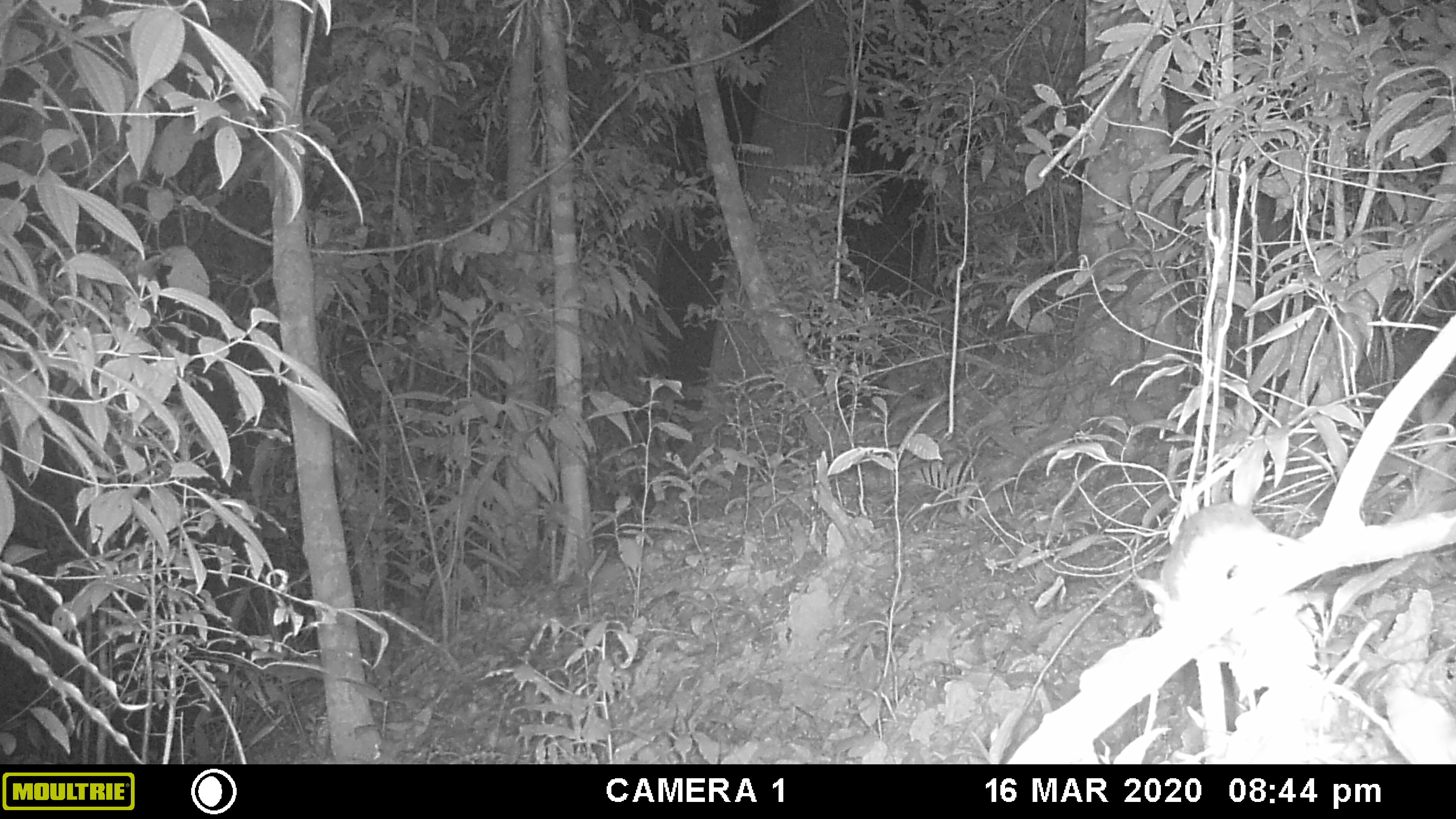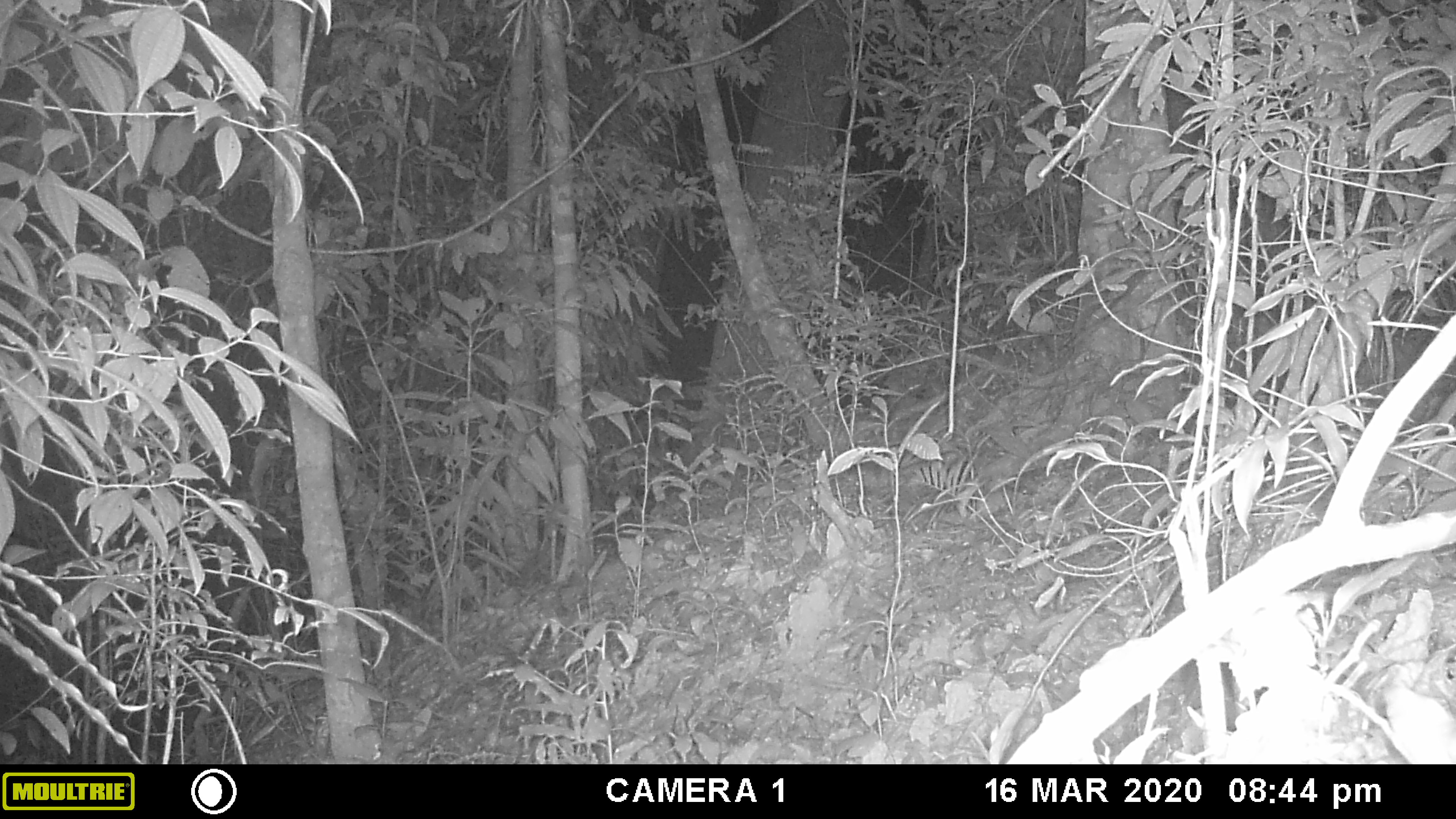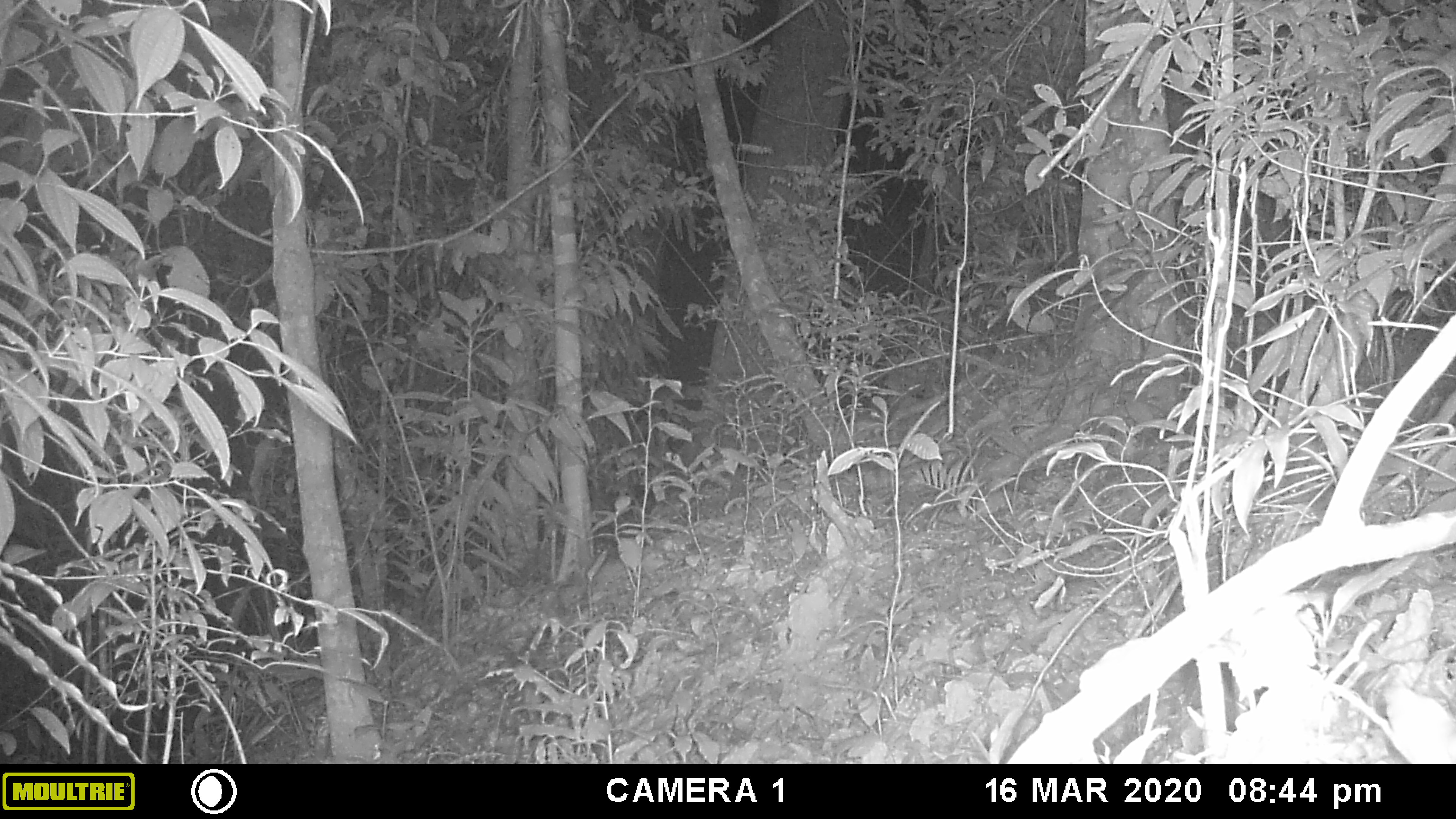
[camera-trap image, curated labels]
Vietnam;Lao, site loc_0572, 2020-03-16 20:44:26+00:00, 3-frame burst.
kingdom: Animalia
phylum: Chordata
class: Mammalia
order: Rodentia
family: Muridae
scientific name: Muridae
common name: old-world mice and rats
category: unidentified murid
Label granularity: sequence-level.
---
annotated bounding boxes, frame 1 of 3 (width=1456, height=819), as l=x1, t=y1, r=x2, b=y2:
unidentified murid: l=1136, t=500, r=1296, b=627